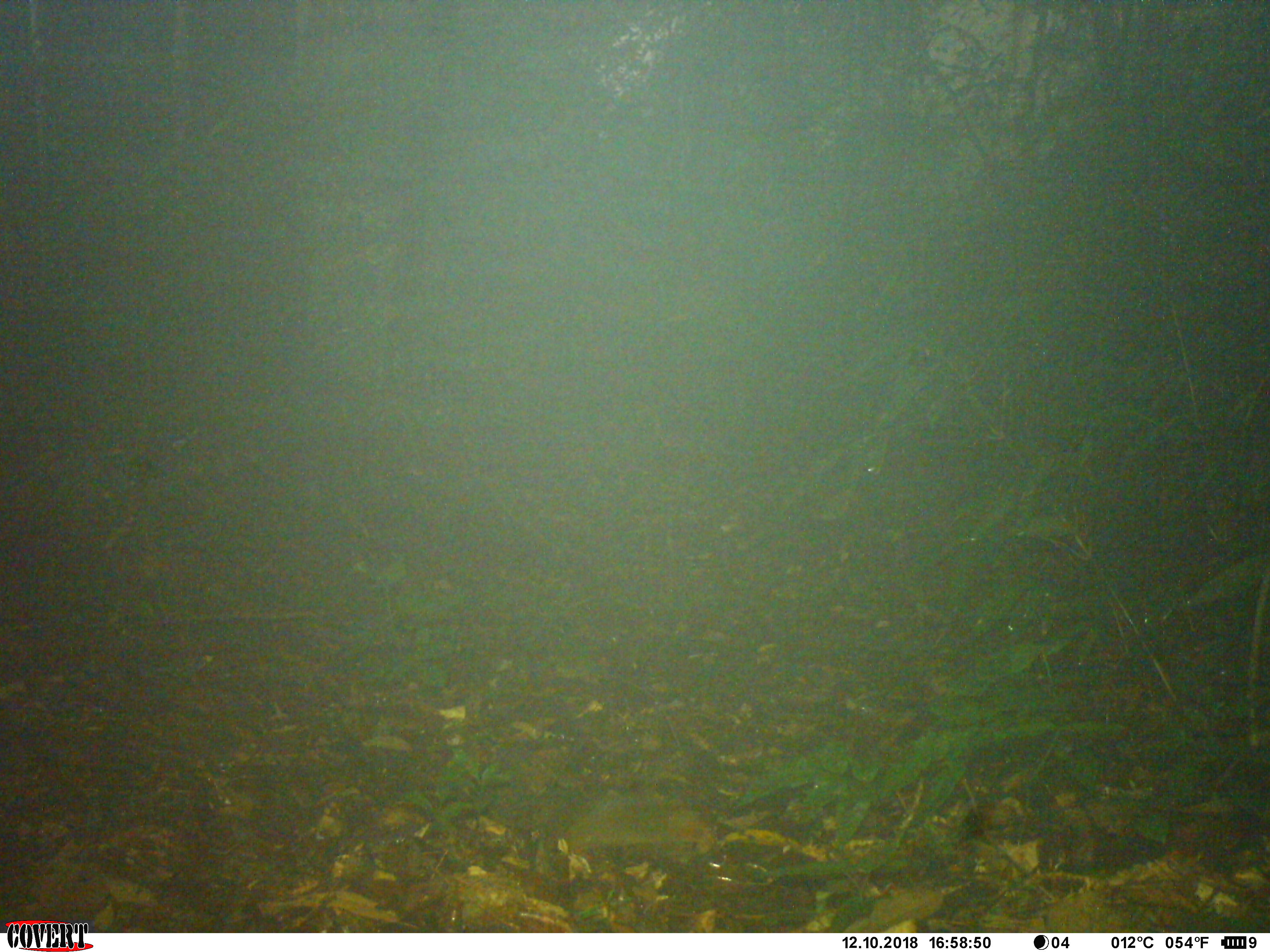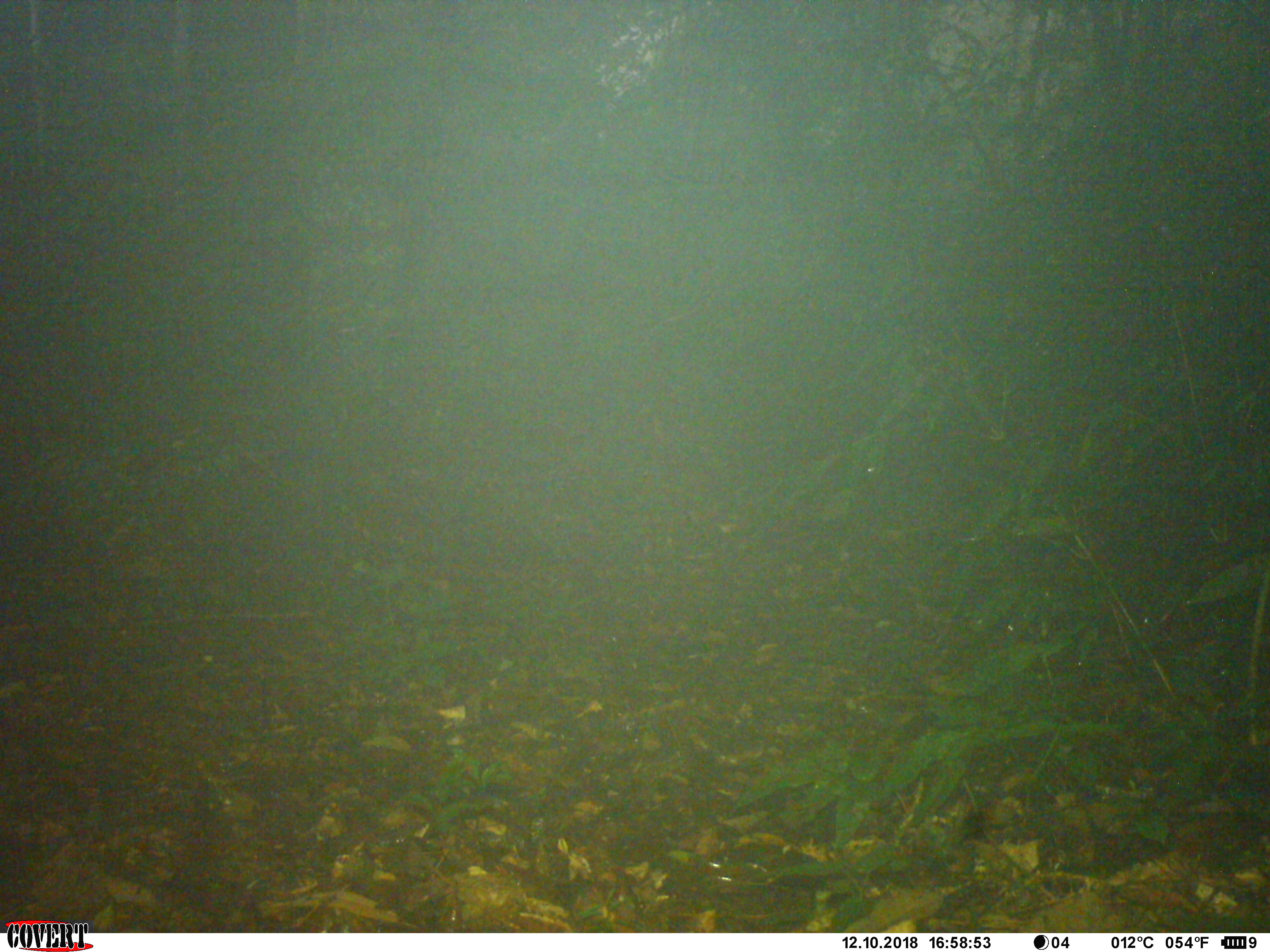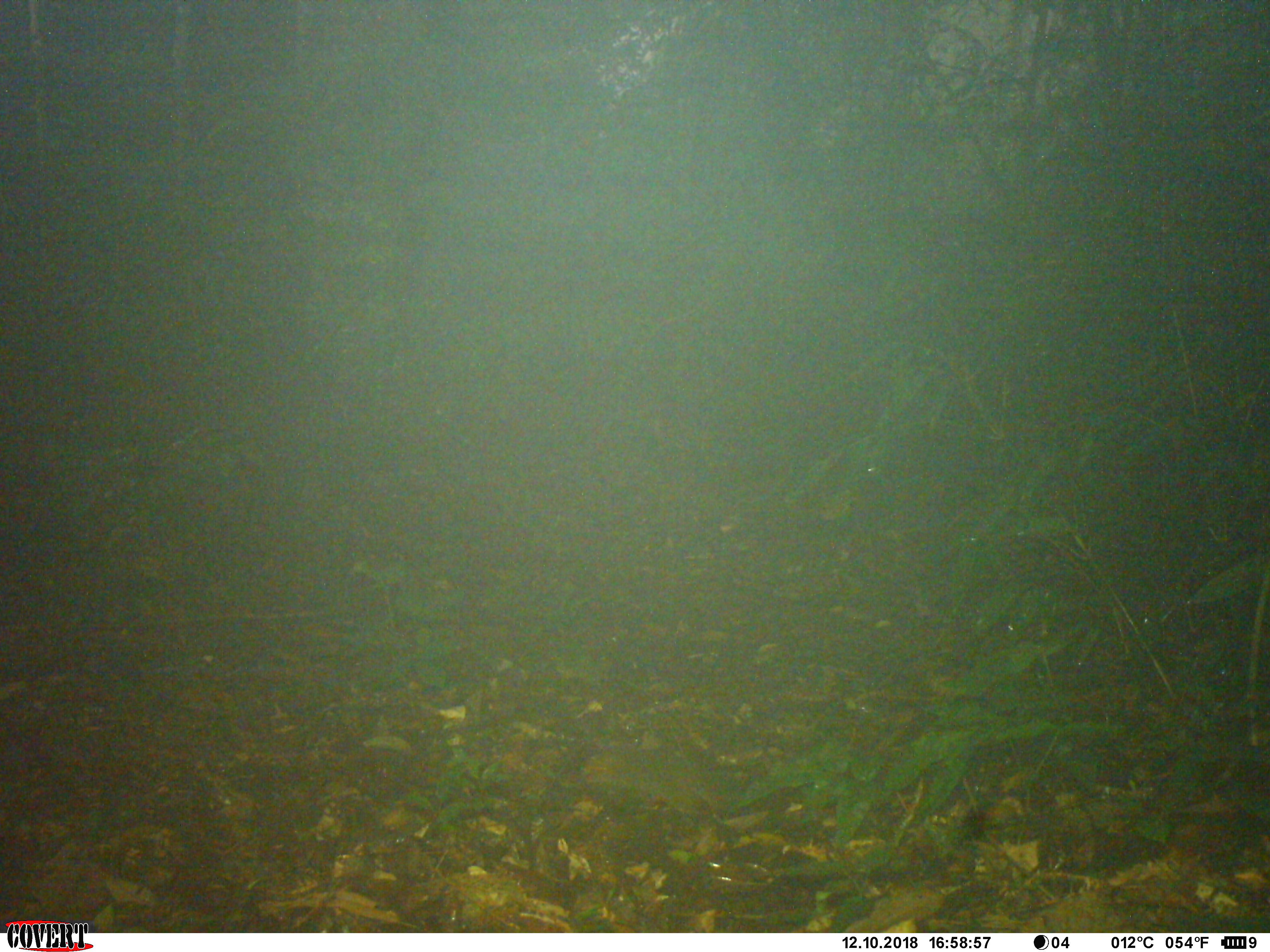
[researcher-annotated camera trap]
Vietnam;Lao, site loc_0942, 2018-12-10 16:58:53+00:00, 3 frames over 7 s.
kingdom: Animalia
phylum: Chordata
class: Mammalia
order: Rodentia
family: Sciuridae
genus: Dremomys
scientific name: Dremomys rufigenis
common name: red-cheeked squirrel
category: red cheeked squirrel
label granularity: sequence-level